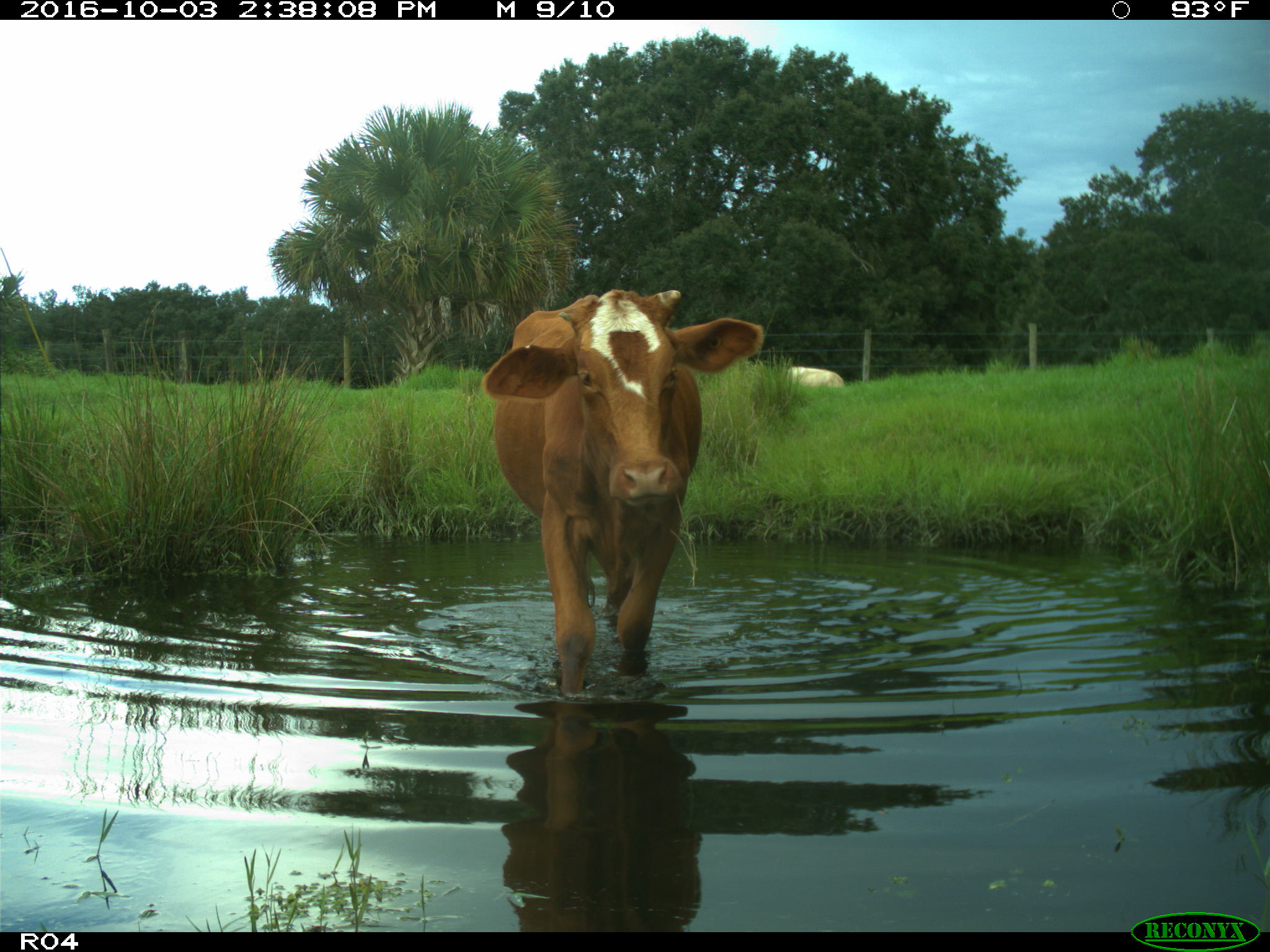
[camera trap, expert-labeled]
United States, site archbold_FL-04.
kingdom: Animalia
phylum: Chordata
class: Mammalia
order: Artiodactyla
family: Bovidae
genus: Bos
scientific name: Bos taurus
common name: domestic cow